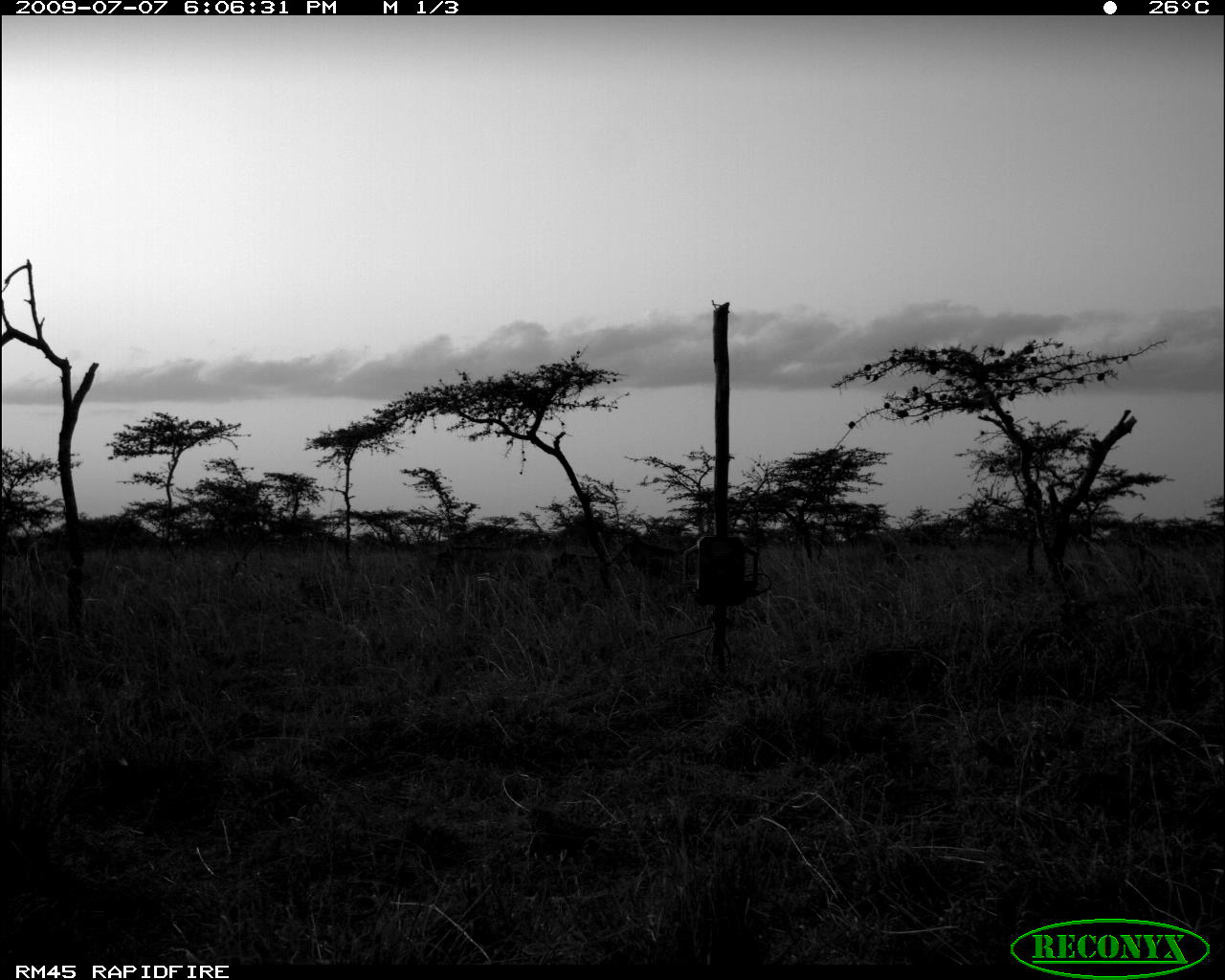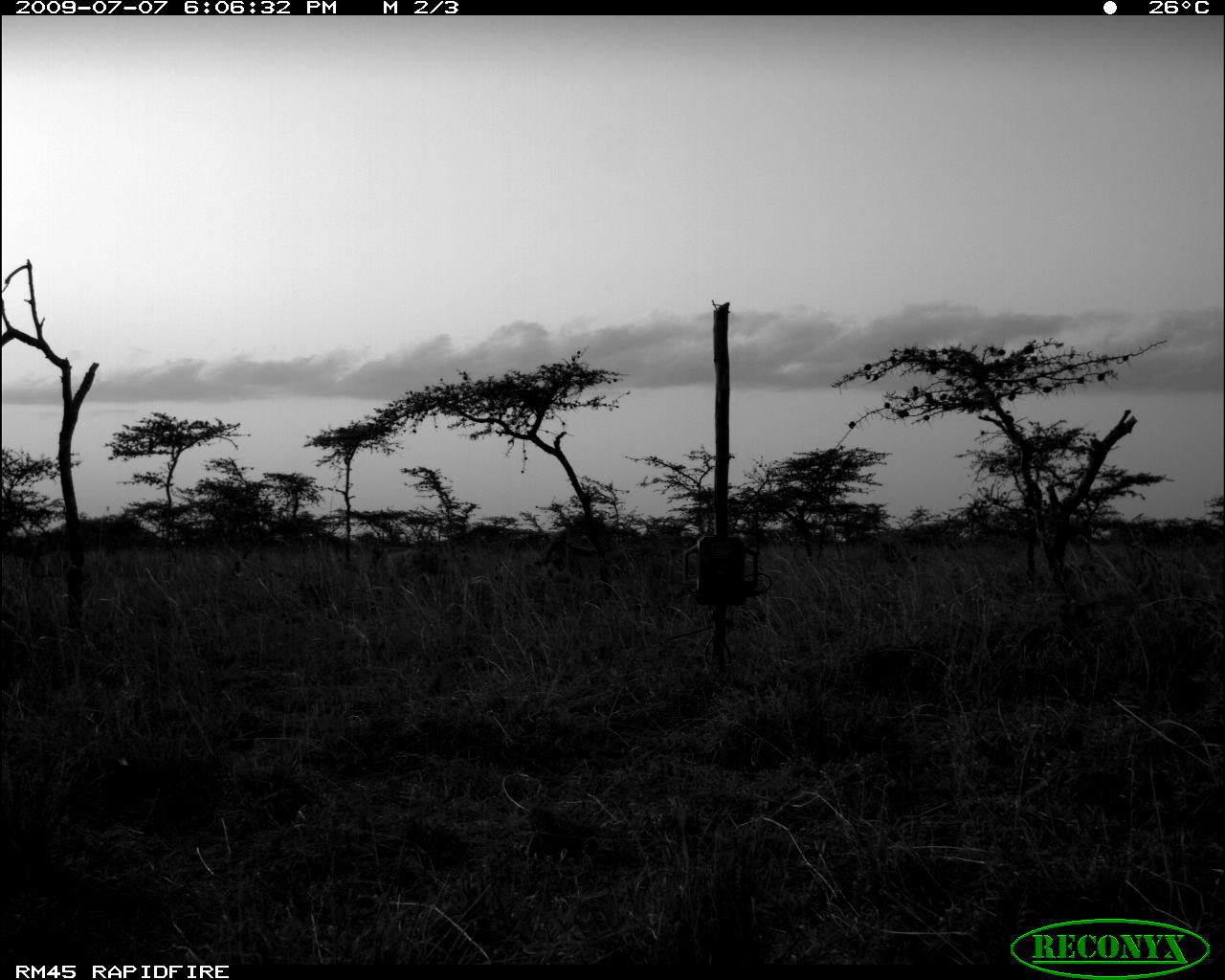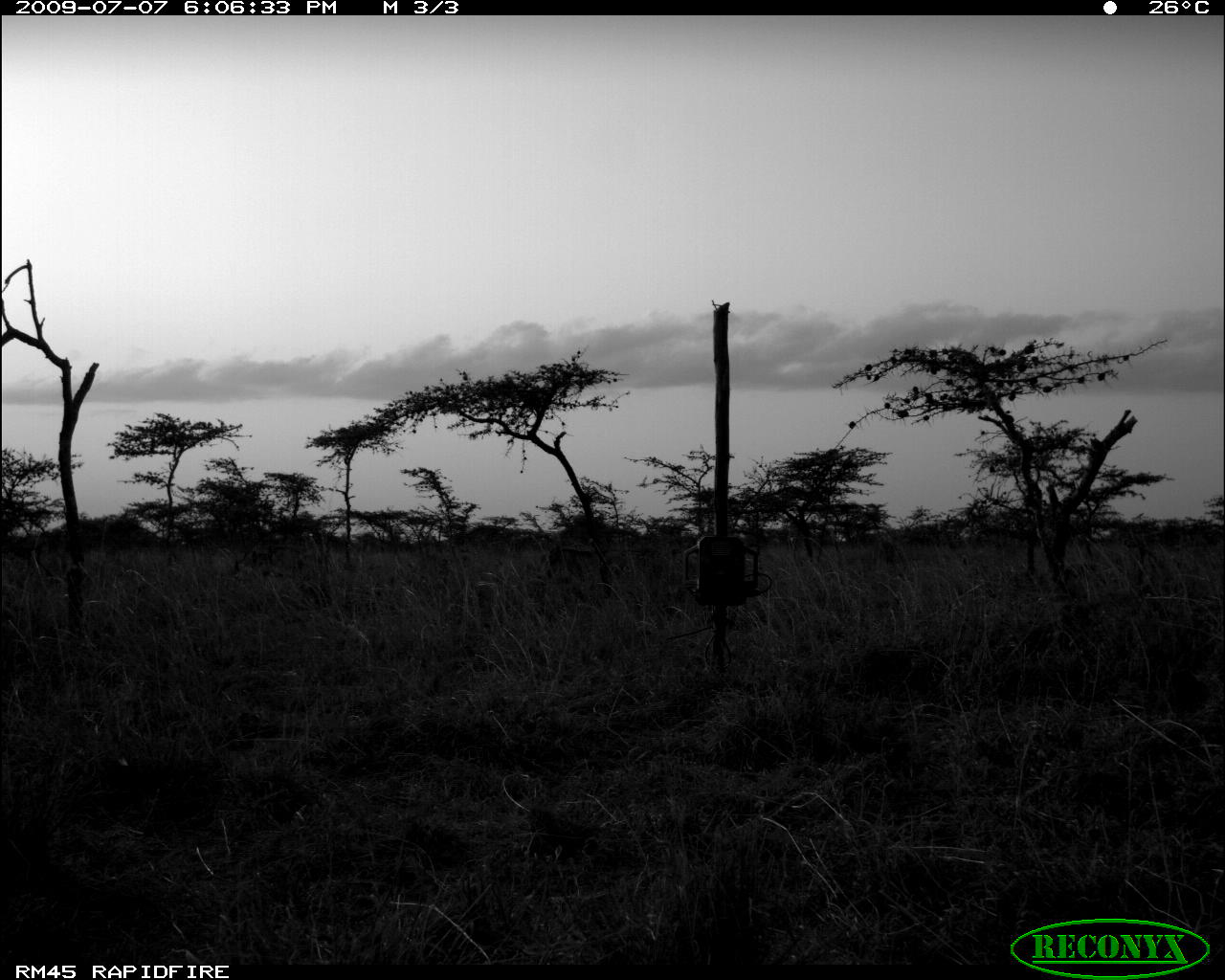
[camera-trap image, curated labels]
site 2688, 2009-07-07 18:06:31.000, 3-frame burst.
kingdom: Animalia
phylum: Chordata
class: Mammalia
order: Artiodactyla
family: Suidae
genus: Phacochoerus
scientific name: Phacochoerus africanus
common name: common warthog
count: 3